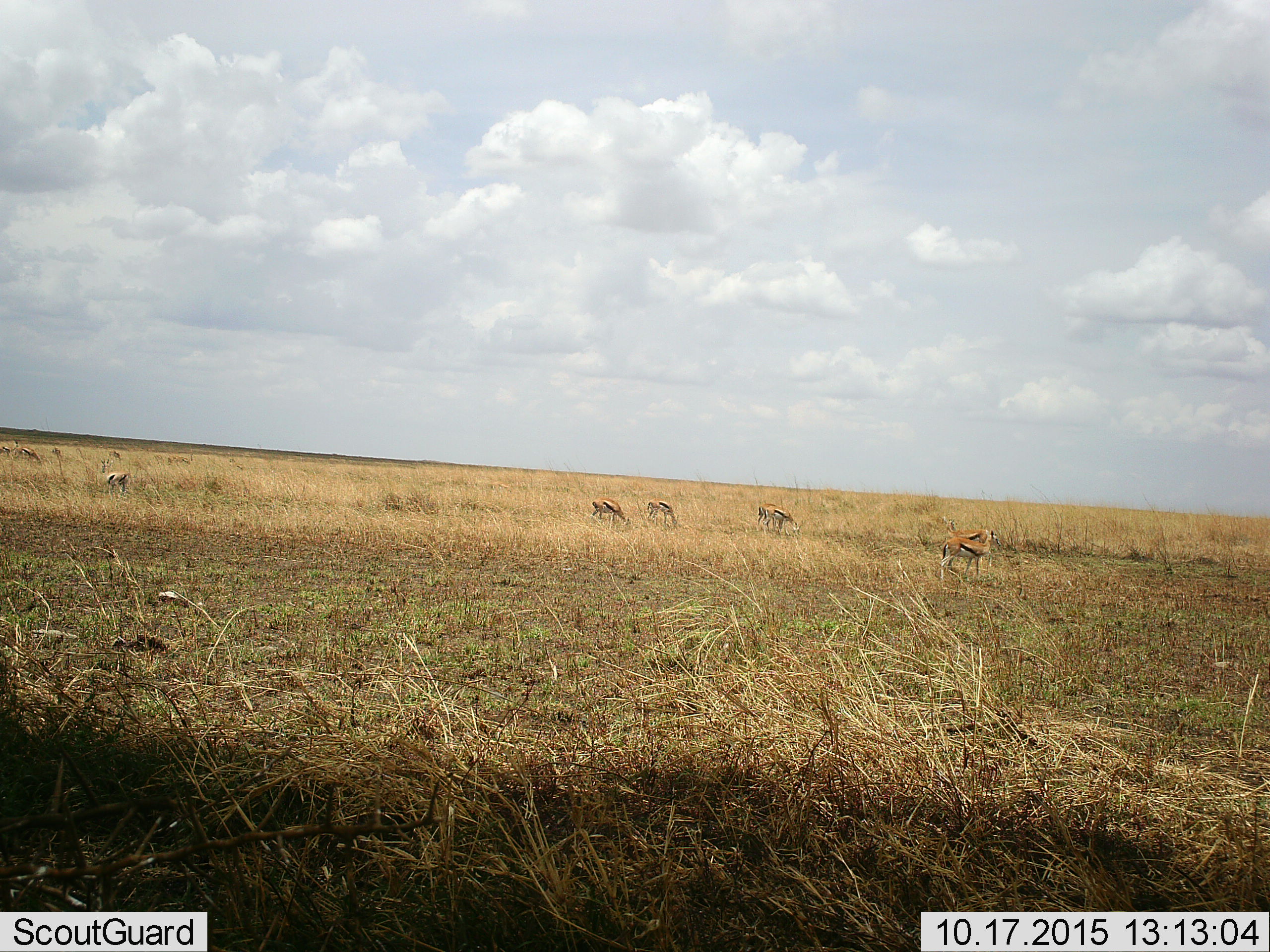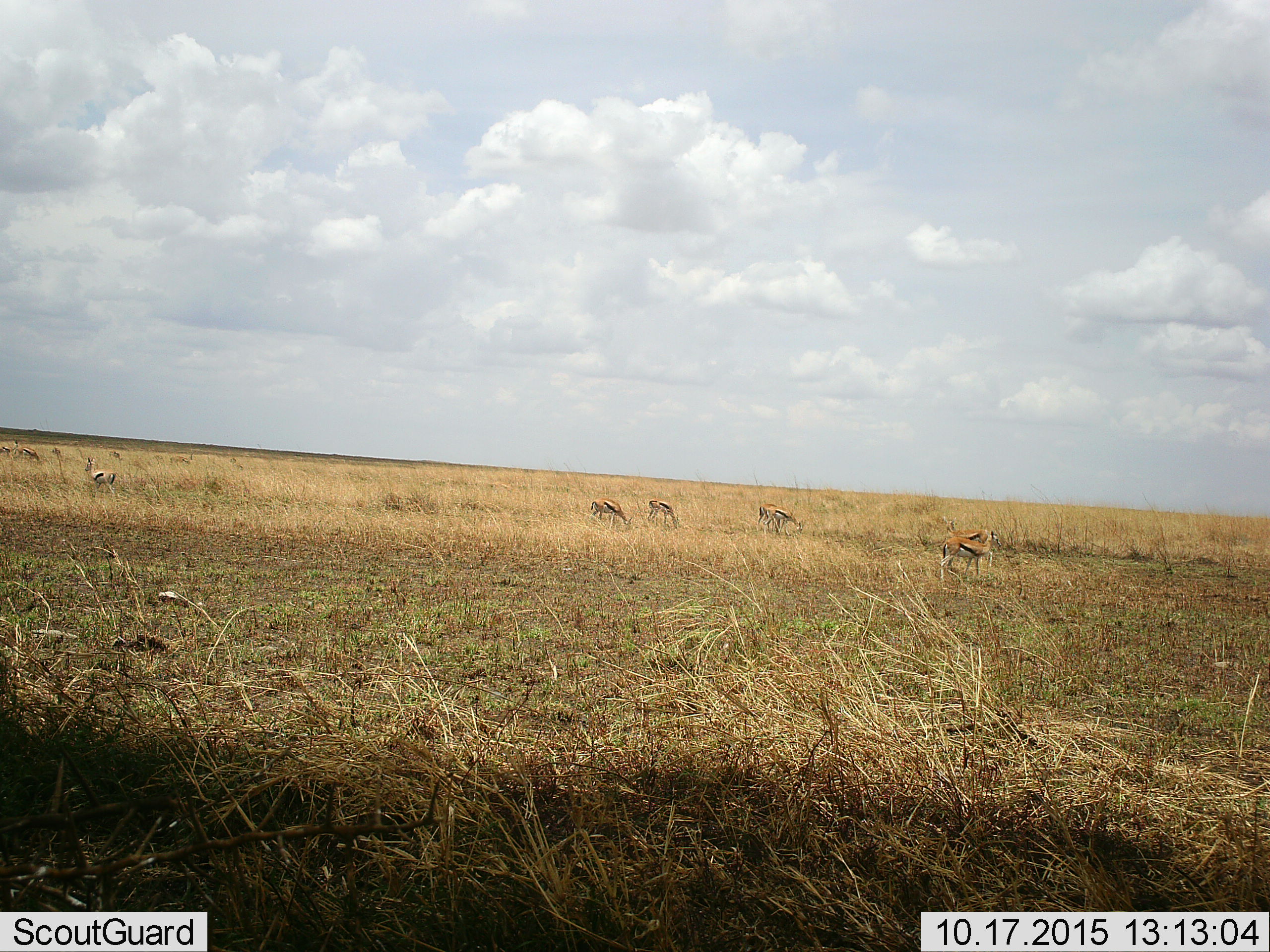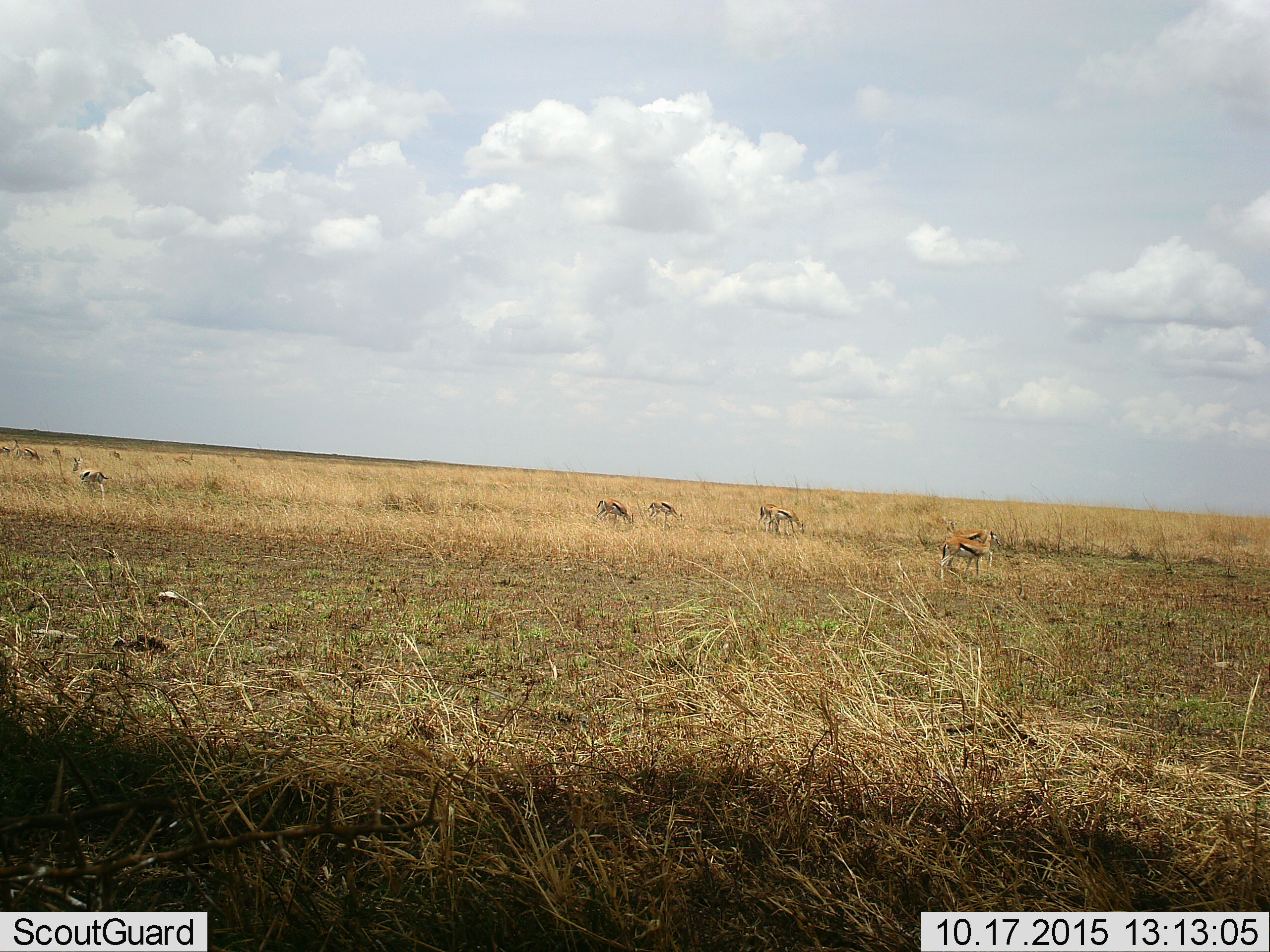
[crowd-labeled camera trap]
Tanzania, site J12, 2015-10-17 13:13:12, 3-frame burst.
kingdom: Animalia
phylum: Chordata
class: Mammalia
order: Artiodactyla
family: Bovidae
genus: Eudorcas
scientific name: Eudorcas thomsonii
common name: thomson's gazelle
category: gazellethomsons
Gazellethomsons (thomson's gazelle) (Eudorcas thomsonii), count 11-50. Behavior (volunteer vote fractions): standing 80%, resting 0%, moving 70%, interacting 10%. Young present (vote fraction): 0%. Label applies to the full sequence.